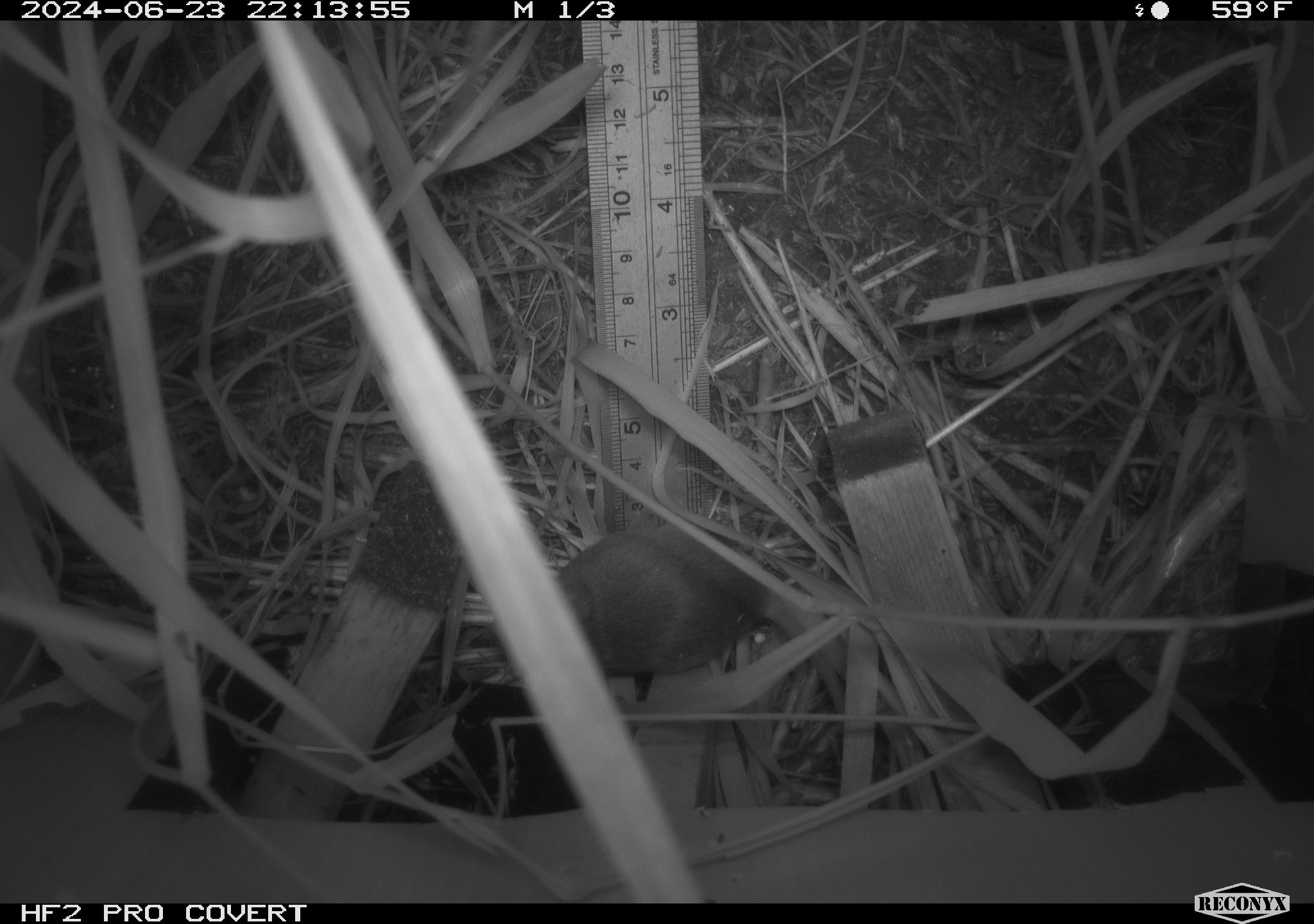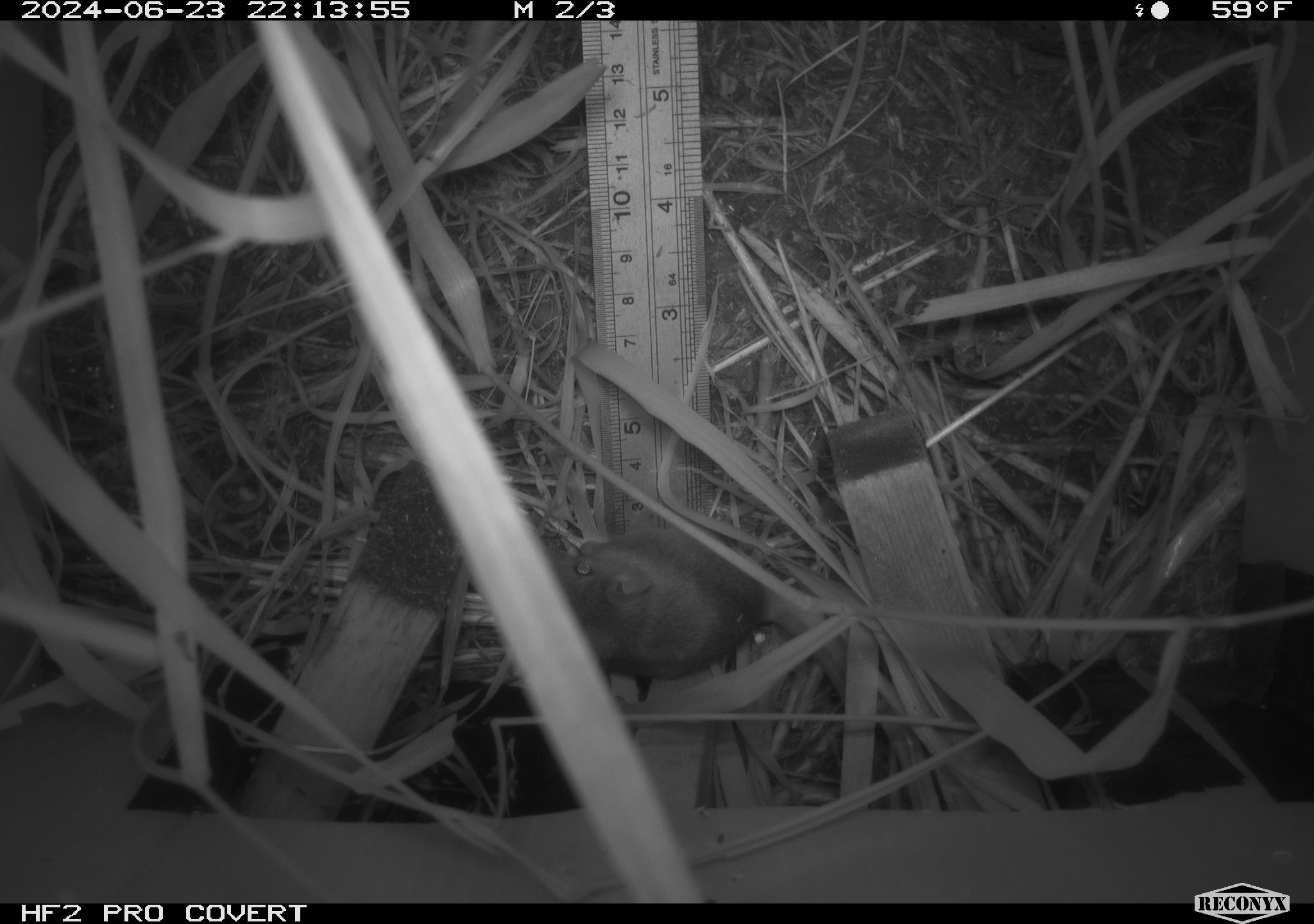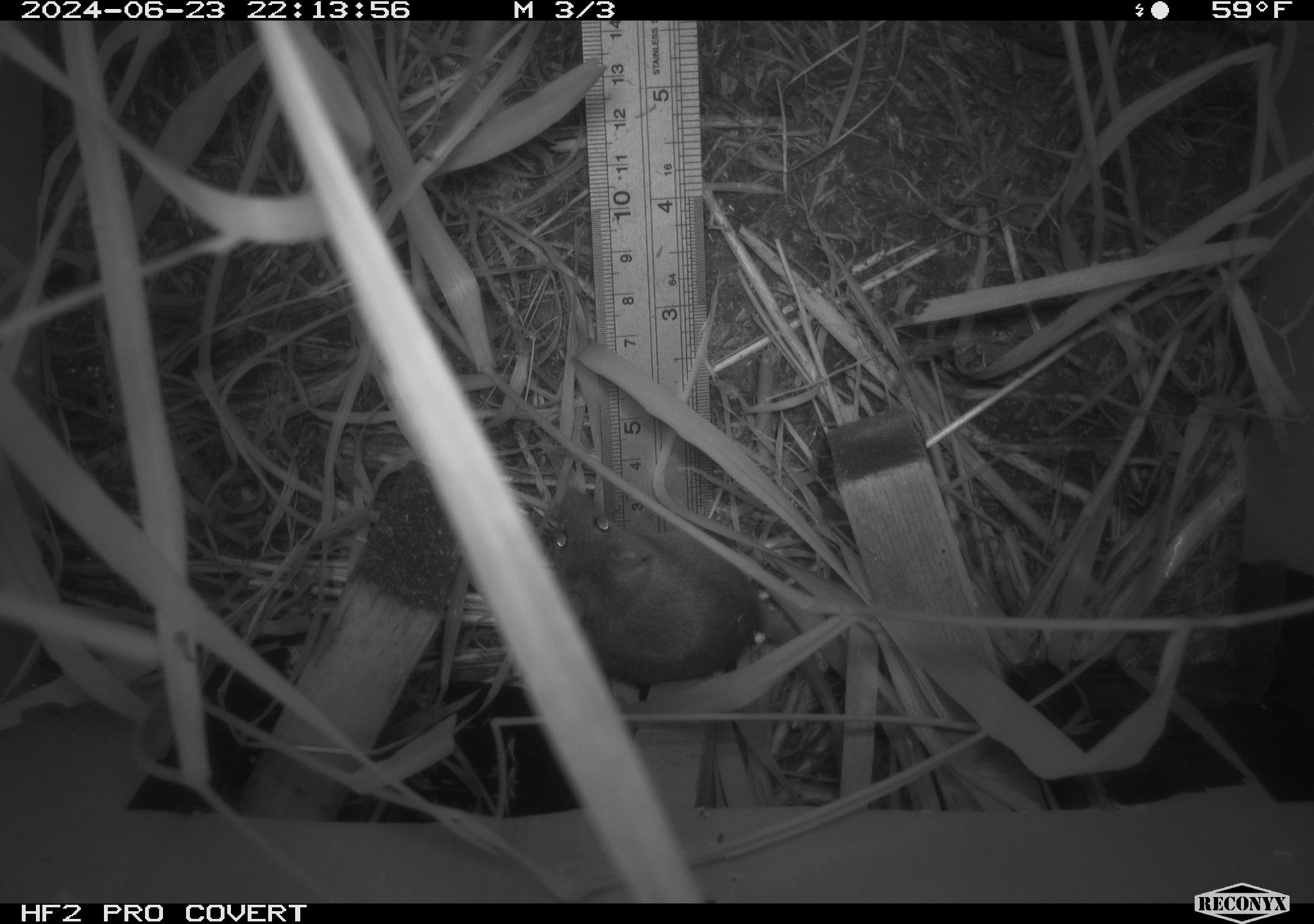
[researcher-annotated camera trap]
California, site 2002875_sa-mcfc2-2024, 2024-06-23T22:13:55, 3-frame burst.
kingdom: Animalia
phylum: Chordata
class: Mammalia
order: Rodentia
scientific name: Rodentia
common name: rodent